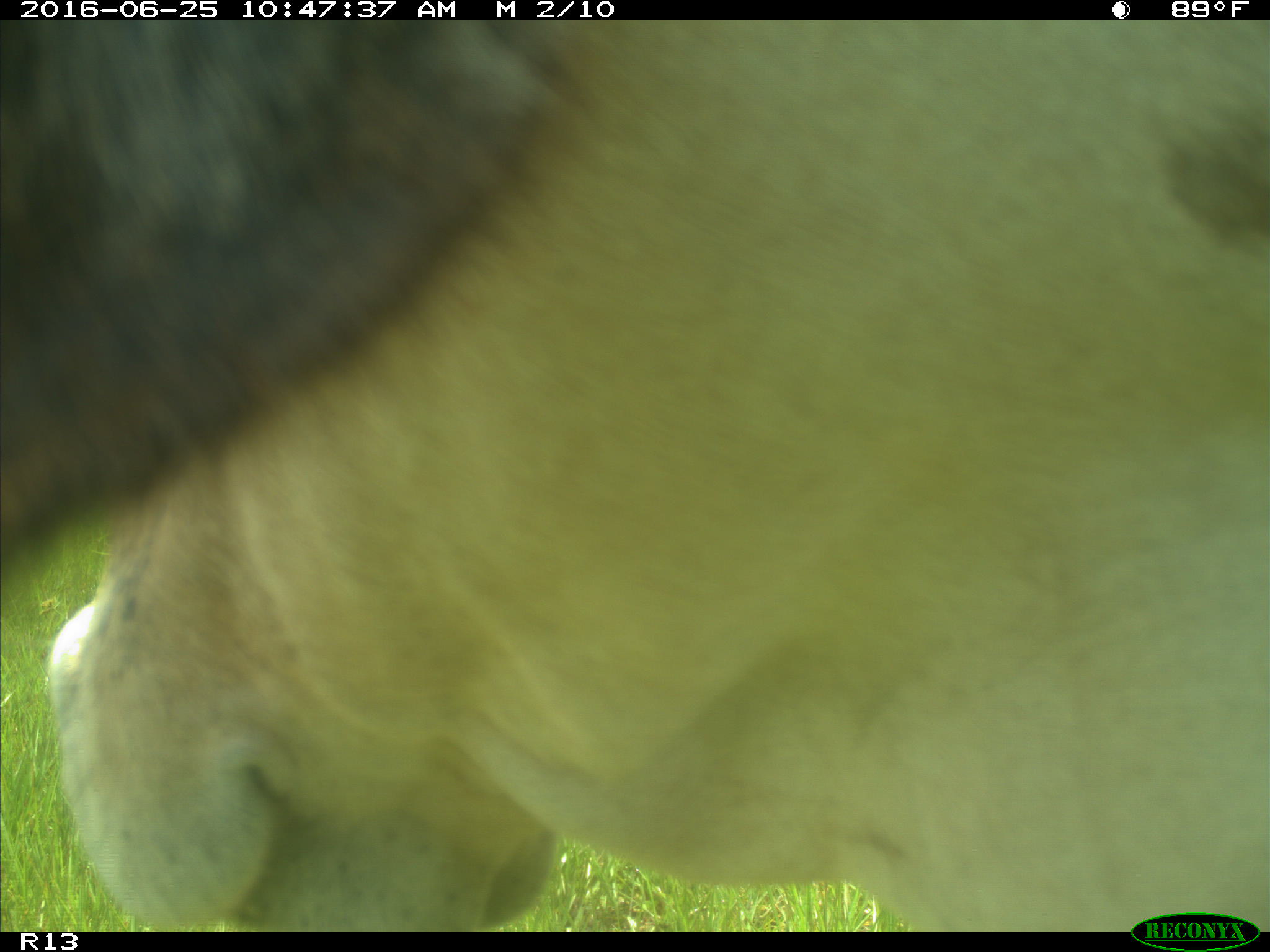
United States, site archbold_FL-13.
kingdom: Animalia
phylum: Chordata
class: Mammalia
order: Artiodactyla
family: Bovidae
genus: Bos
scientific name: Bos taurus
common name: domestic cow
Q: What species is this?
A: Bos taurus (domestic cow).